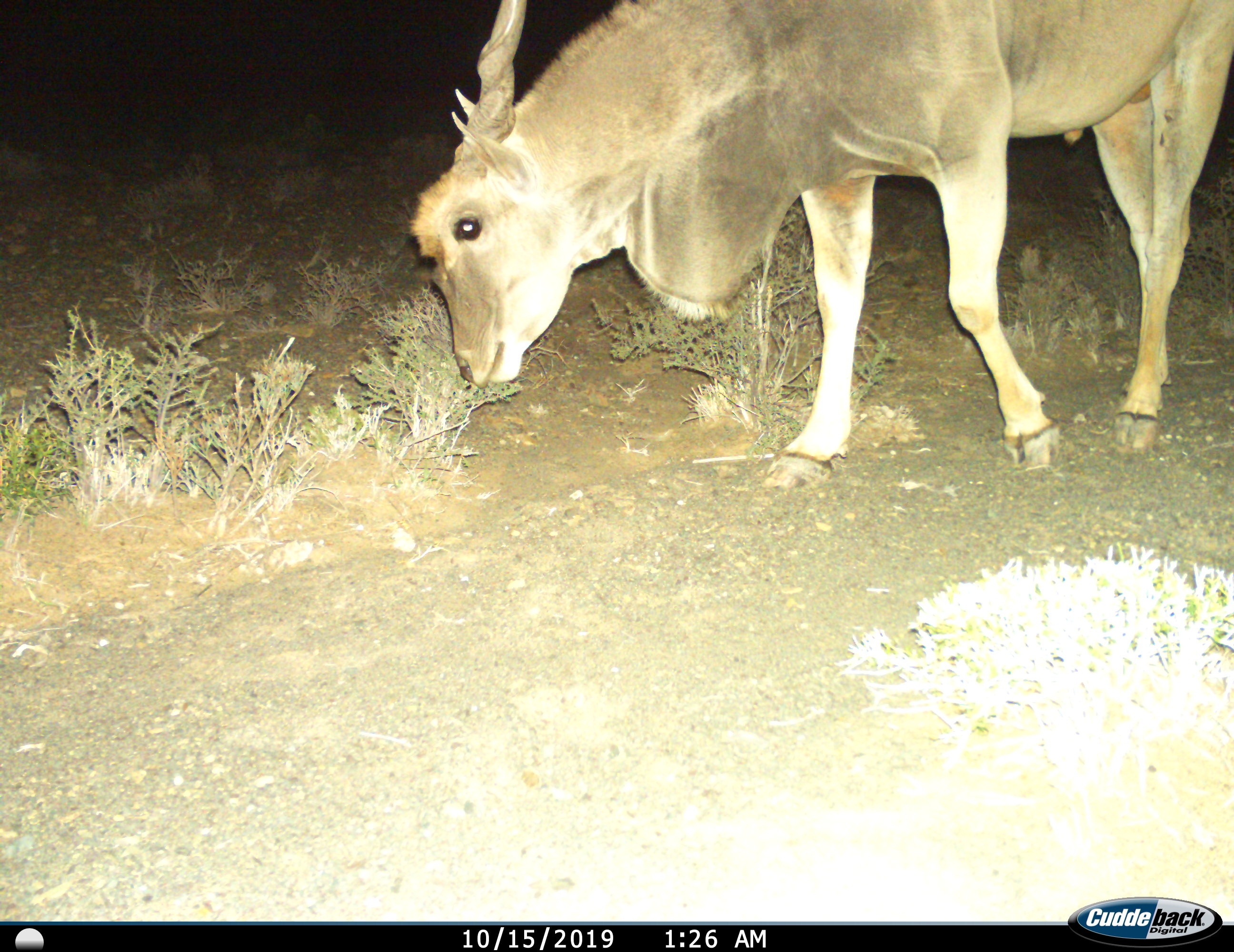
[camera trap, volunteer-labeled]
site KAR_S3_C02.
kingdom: Animalia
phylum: Chordata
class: Mammalia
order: Artiodactyla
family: Bovidae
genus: Tragelaphus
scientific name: Tragelaphus oryx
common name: eland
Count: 1.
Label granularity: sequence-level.